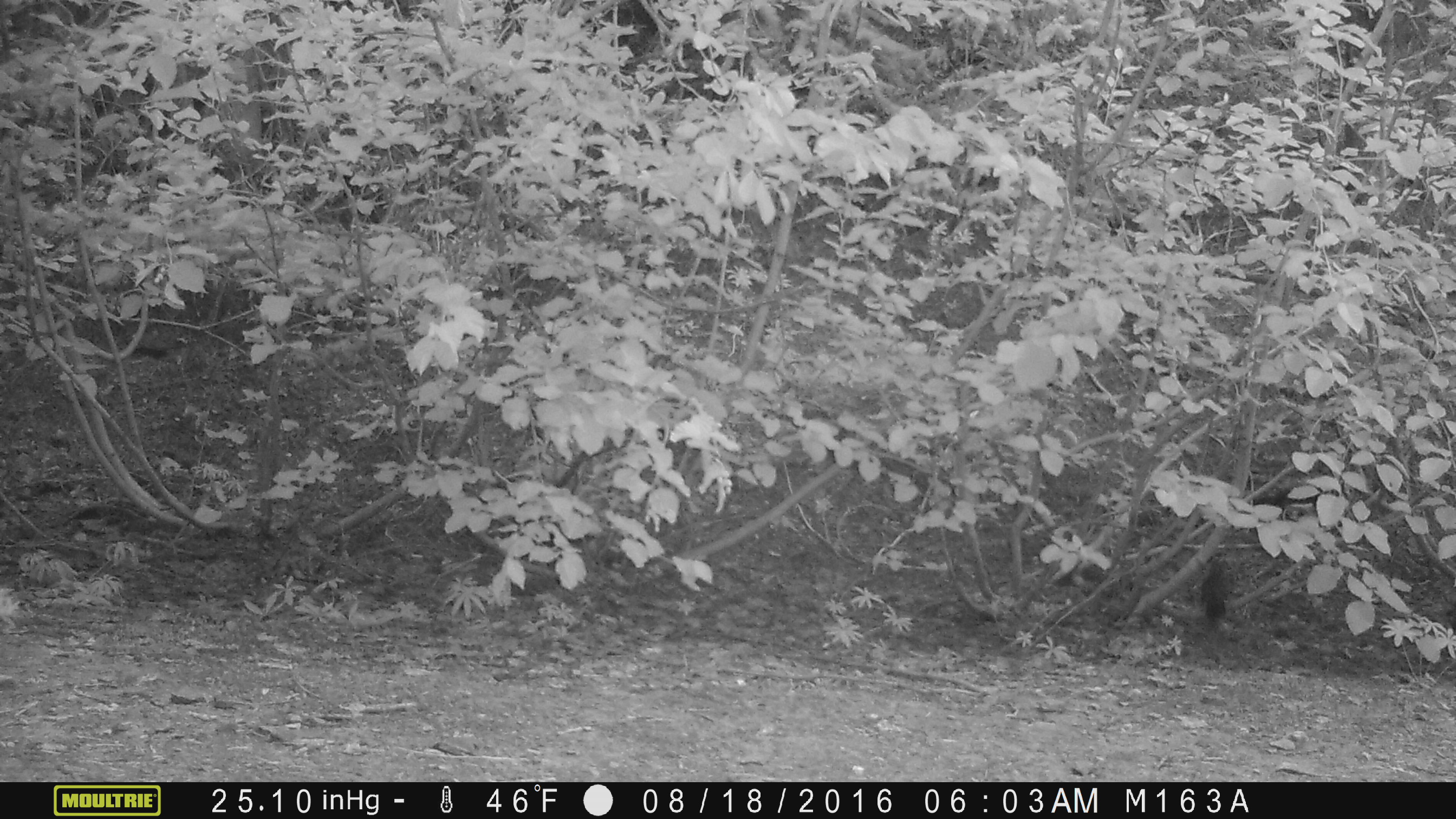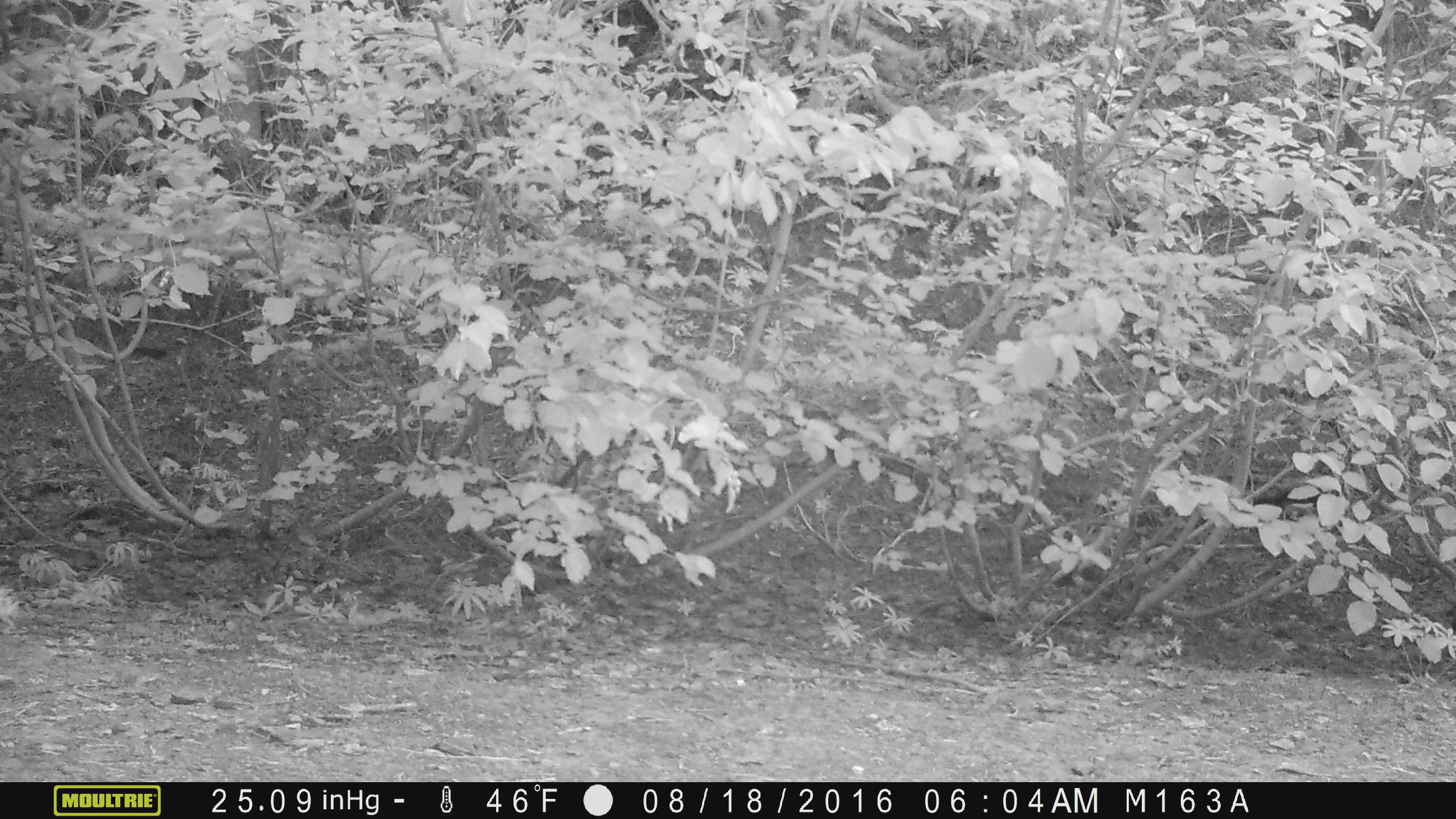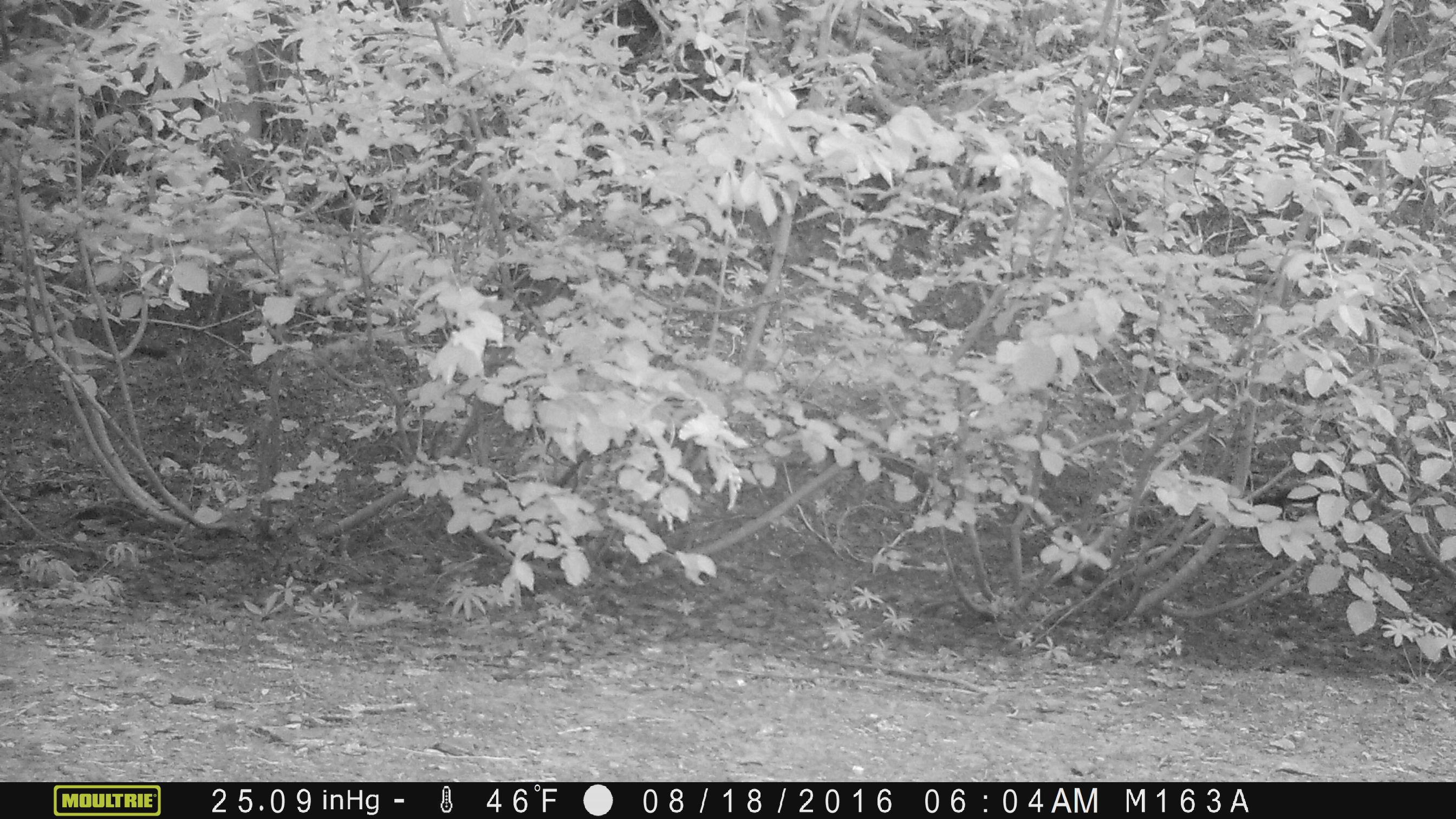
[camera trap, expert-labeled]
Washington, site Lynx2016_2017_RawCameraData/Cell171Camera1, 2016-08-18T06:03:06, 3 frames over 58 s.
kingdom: Animalia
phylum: Chordata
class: Mammalia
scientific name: Mammalia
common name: small mammal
Small mammal (Mammalia). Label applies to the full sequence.